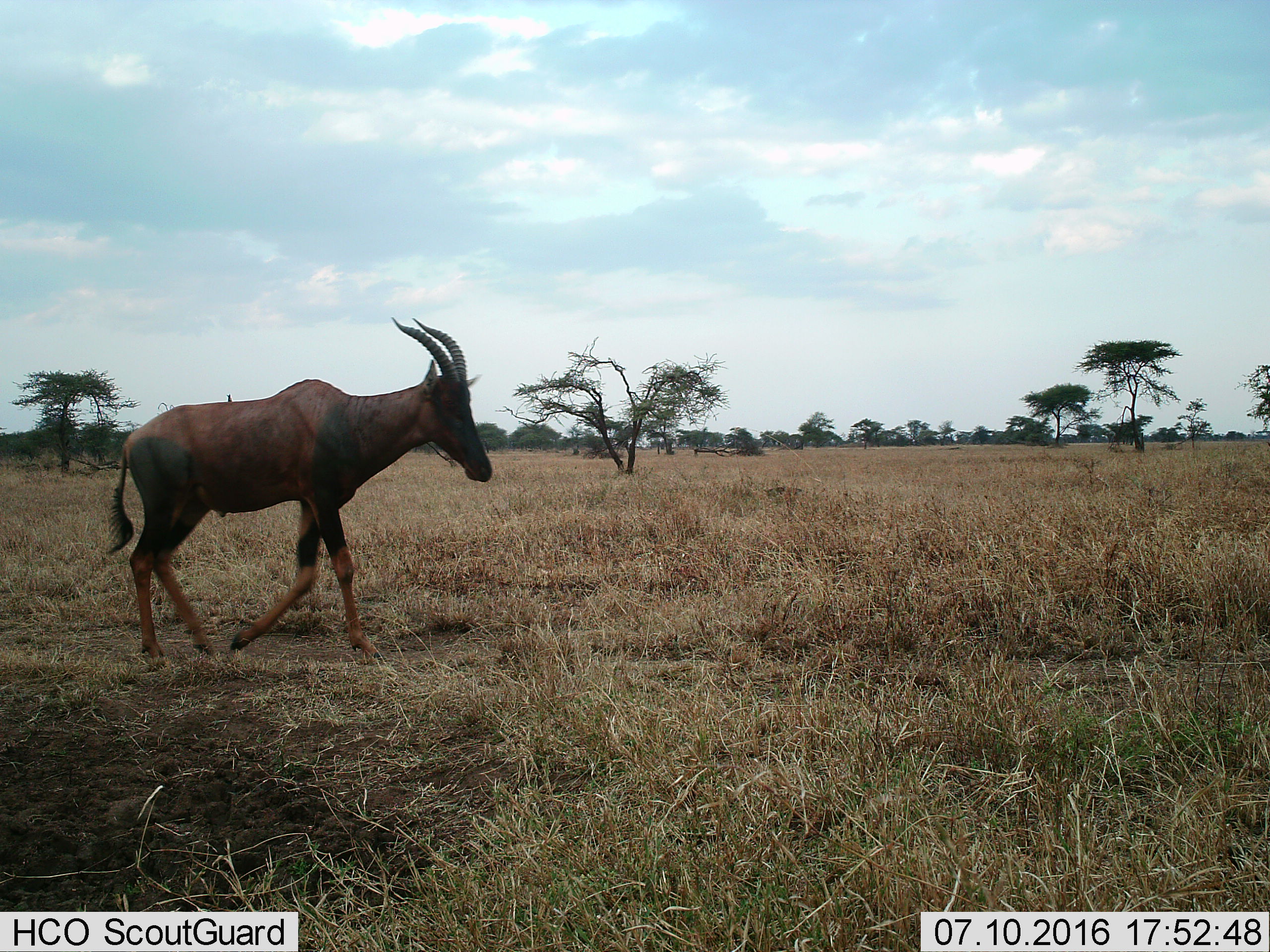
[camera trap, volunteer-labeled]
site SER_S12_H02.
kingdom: Animalia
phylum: Chordata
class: Mammalia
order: Artiodactyla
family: Bovidae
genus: Damaliscus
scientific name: Damaliscus lunatus jimela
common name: topi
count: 1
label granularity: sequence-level